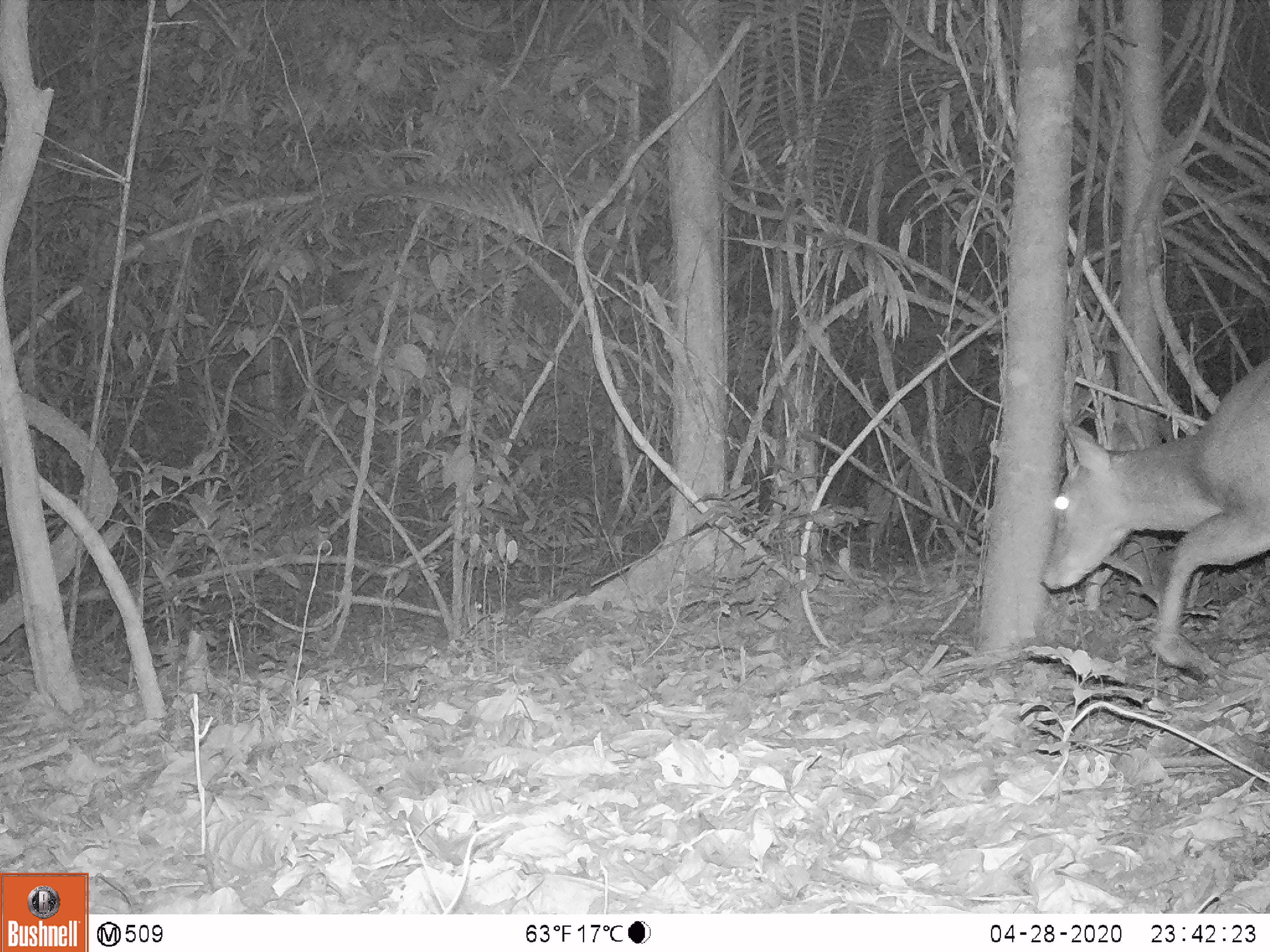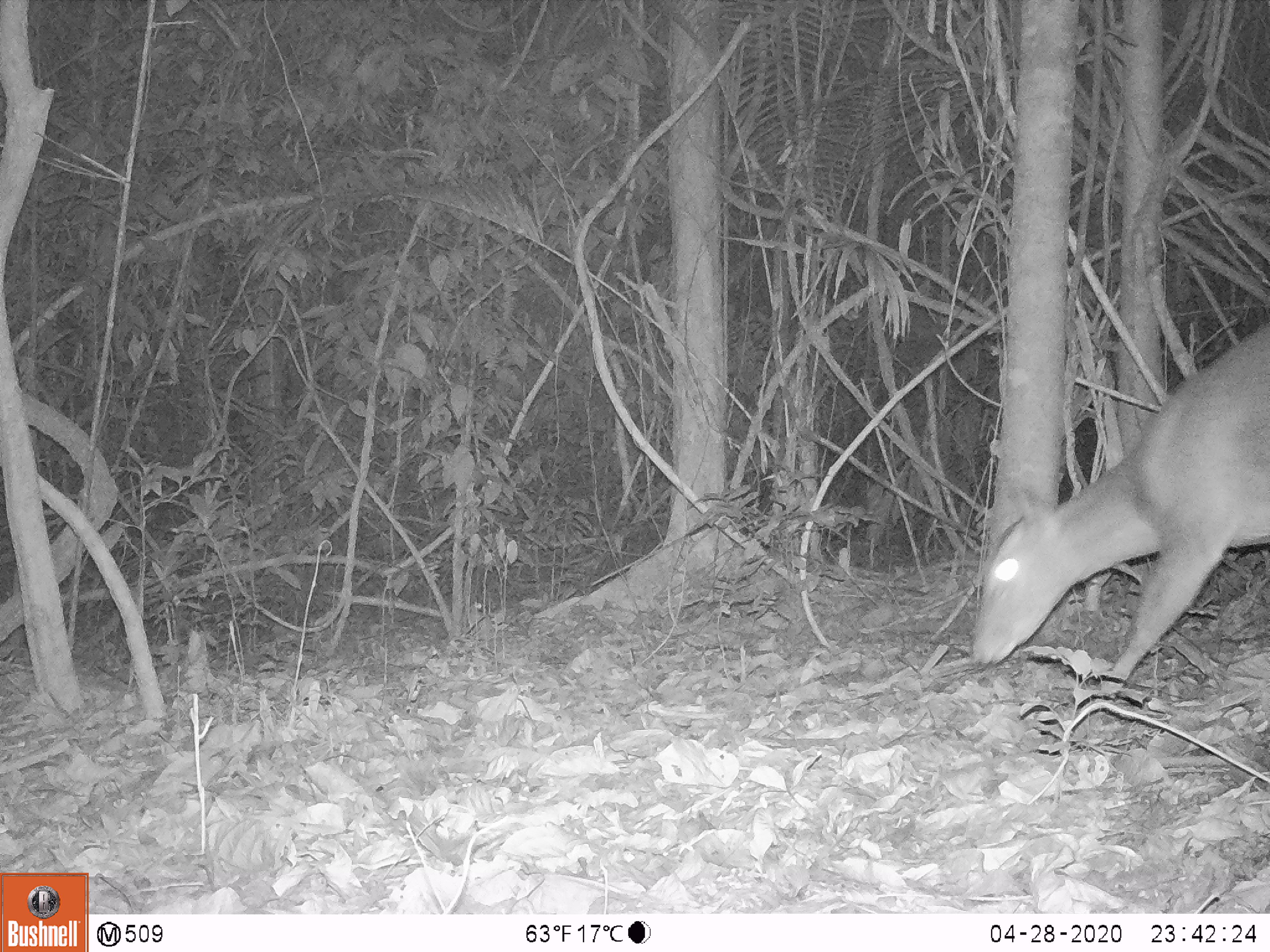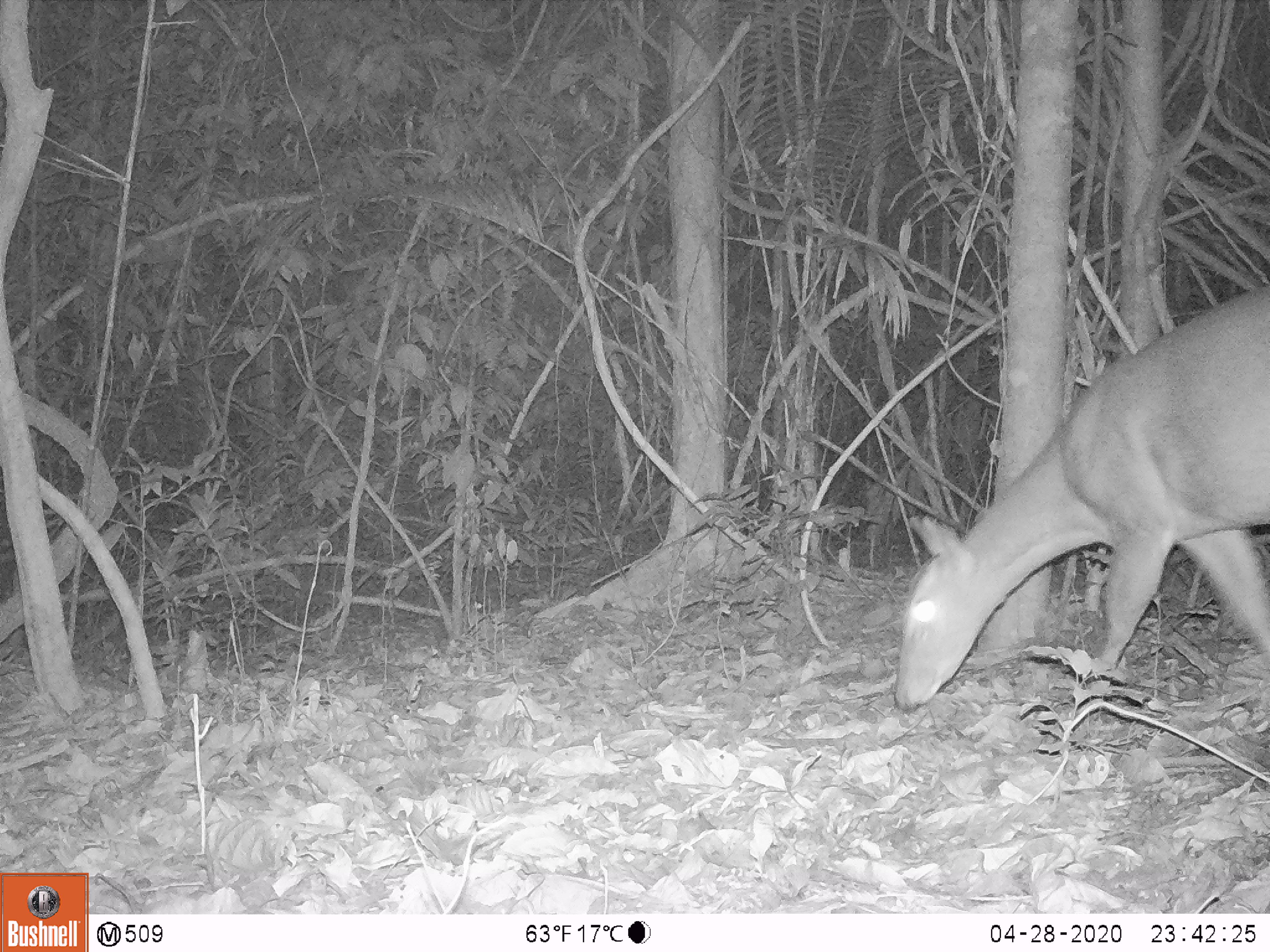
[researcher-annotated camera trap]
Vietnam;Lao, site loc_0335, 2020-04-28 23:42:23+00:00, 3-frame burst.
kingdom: Animalia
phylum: Chordata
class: Mammalia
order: Artiodactyla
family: Cervidae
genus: Muntiacus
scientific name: Muntiacus vuquangensis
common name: large-antlered muntjac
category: large antlered muntjac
Large antlered muntjac (large-antlered muntjac) (Muntiacus vuquangensis). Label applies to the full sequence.